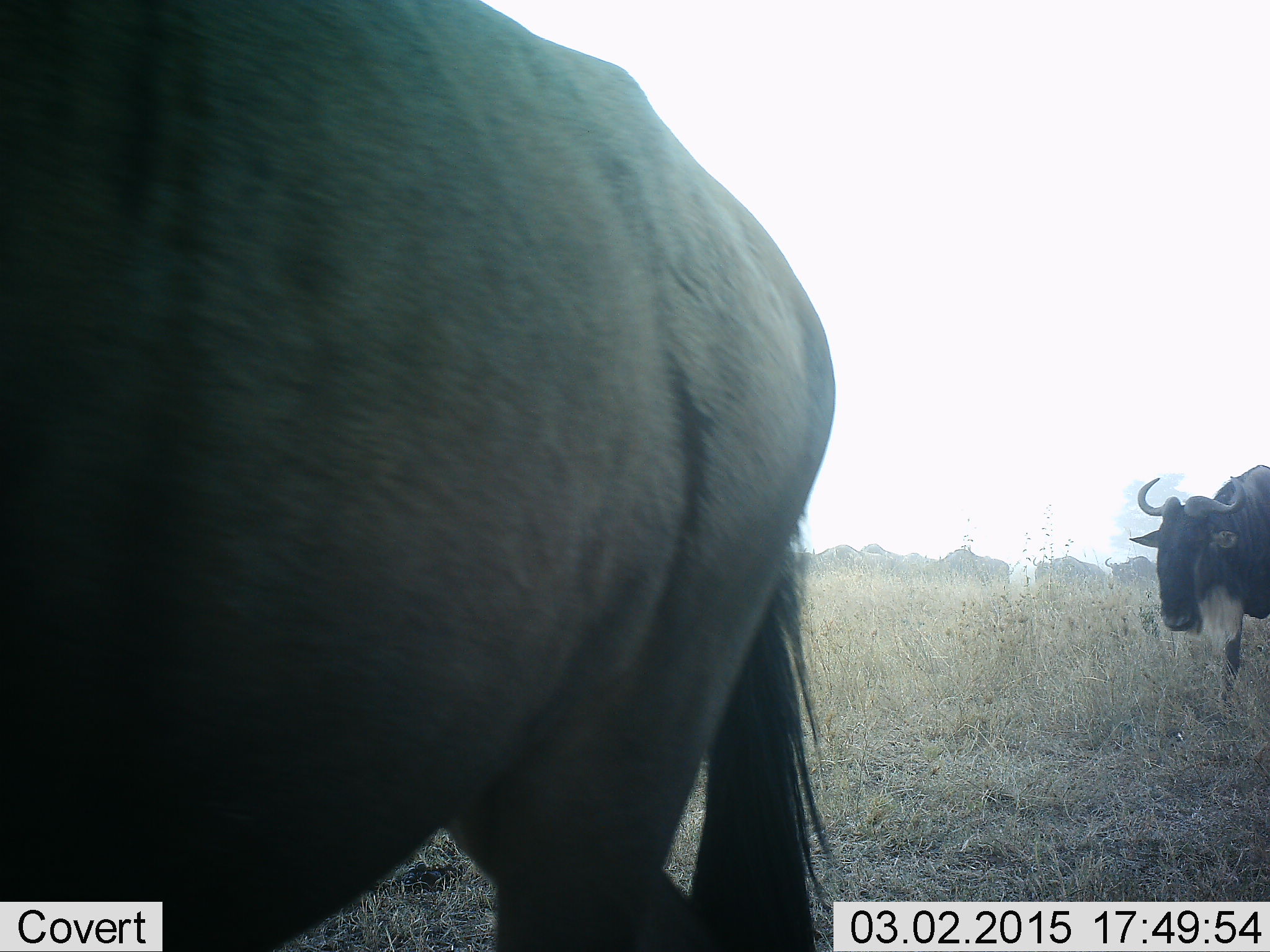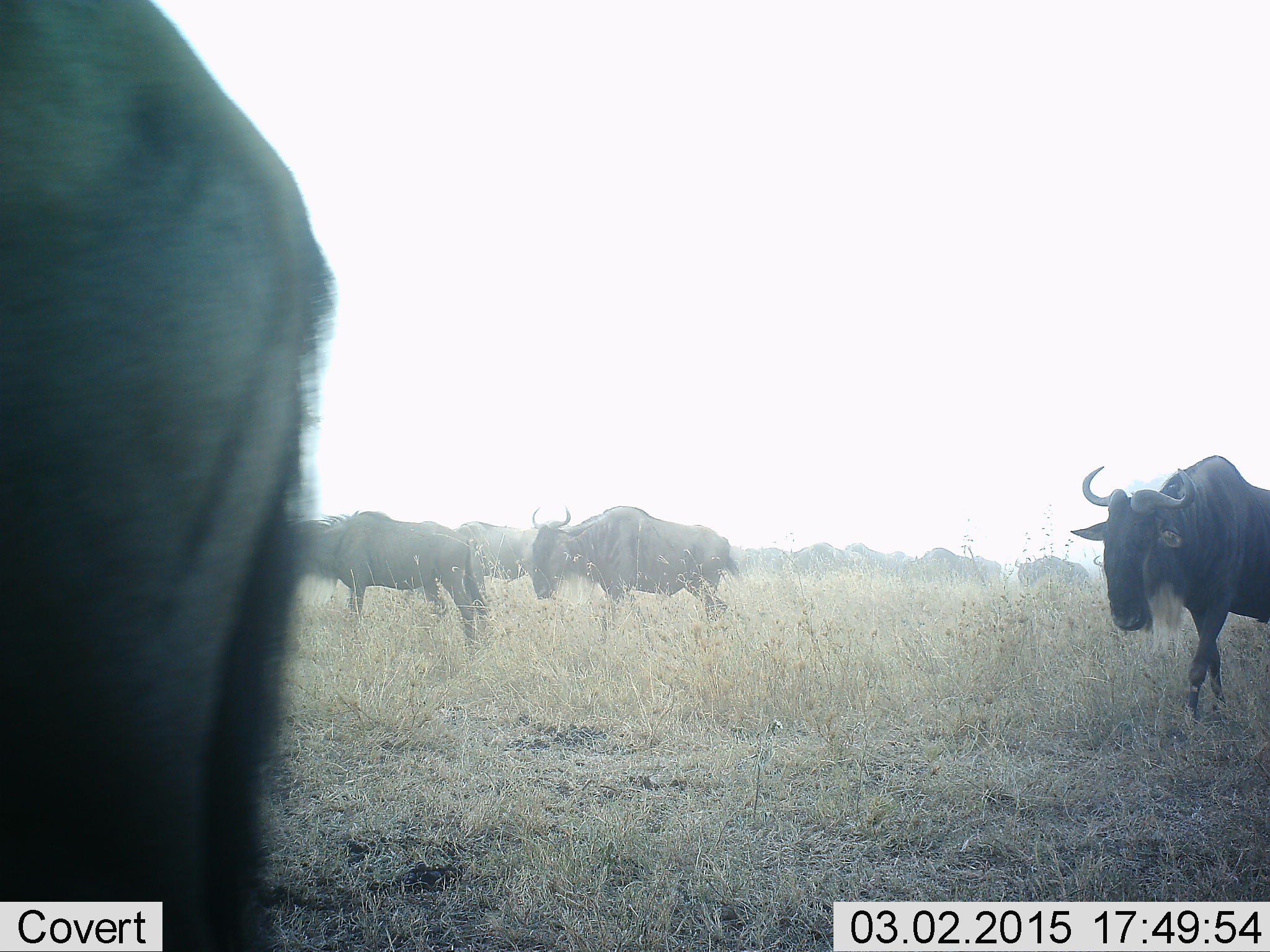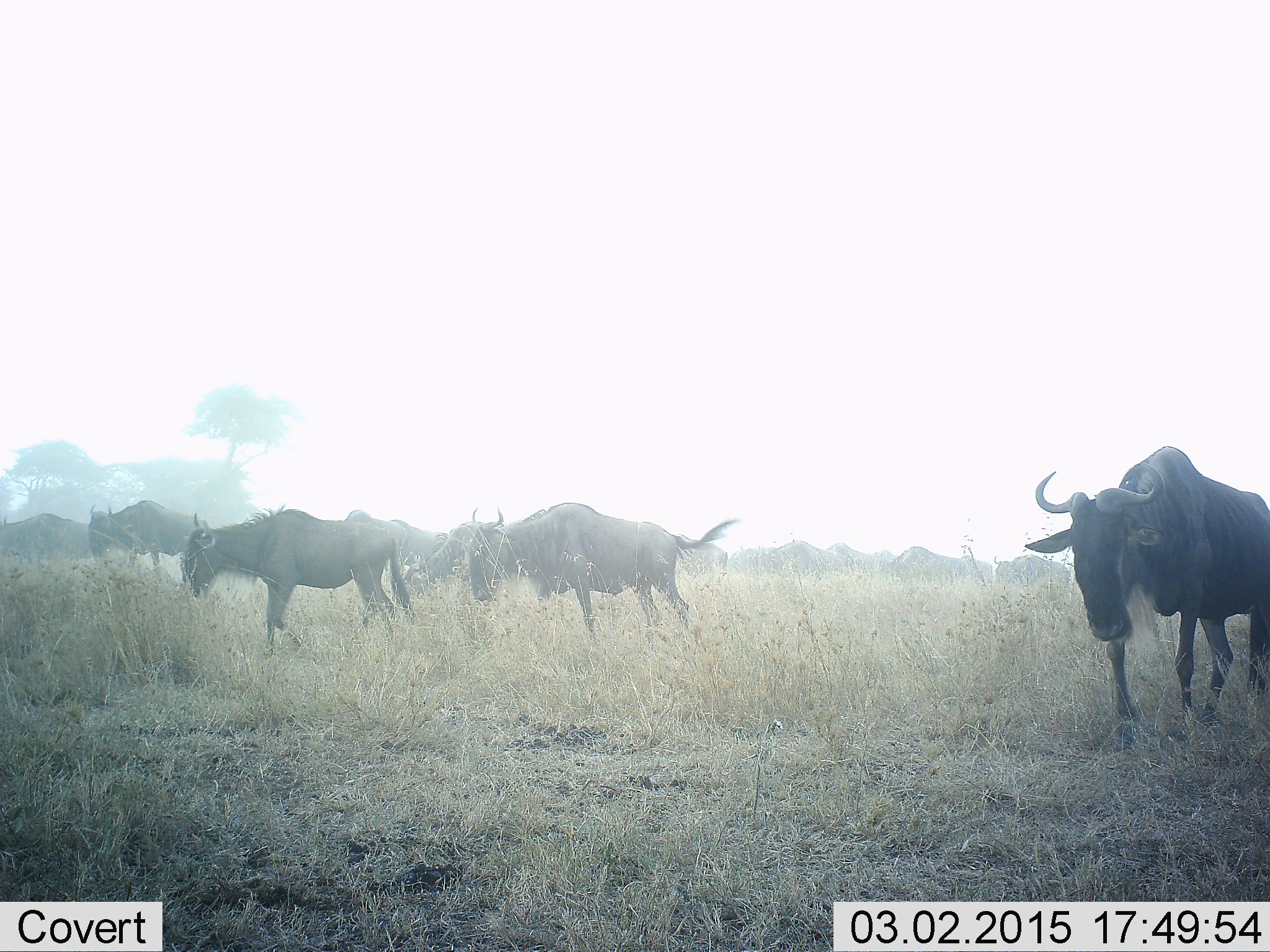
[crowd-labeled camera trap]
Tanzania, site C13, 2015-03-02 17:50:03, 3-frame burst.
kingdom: Animalia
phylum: Chordata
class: Mammalia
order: Artiodactyla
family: Bovidae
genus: Connochaetes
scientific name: Connochaetes taurinus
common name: blue wildebeest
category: wildebeest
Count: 11-50.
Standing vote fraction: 30%.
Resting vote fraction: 10%.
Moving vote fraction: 90%.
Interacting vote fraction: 0%.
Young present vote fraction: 0%.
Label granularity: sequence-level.